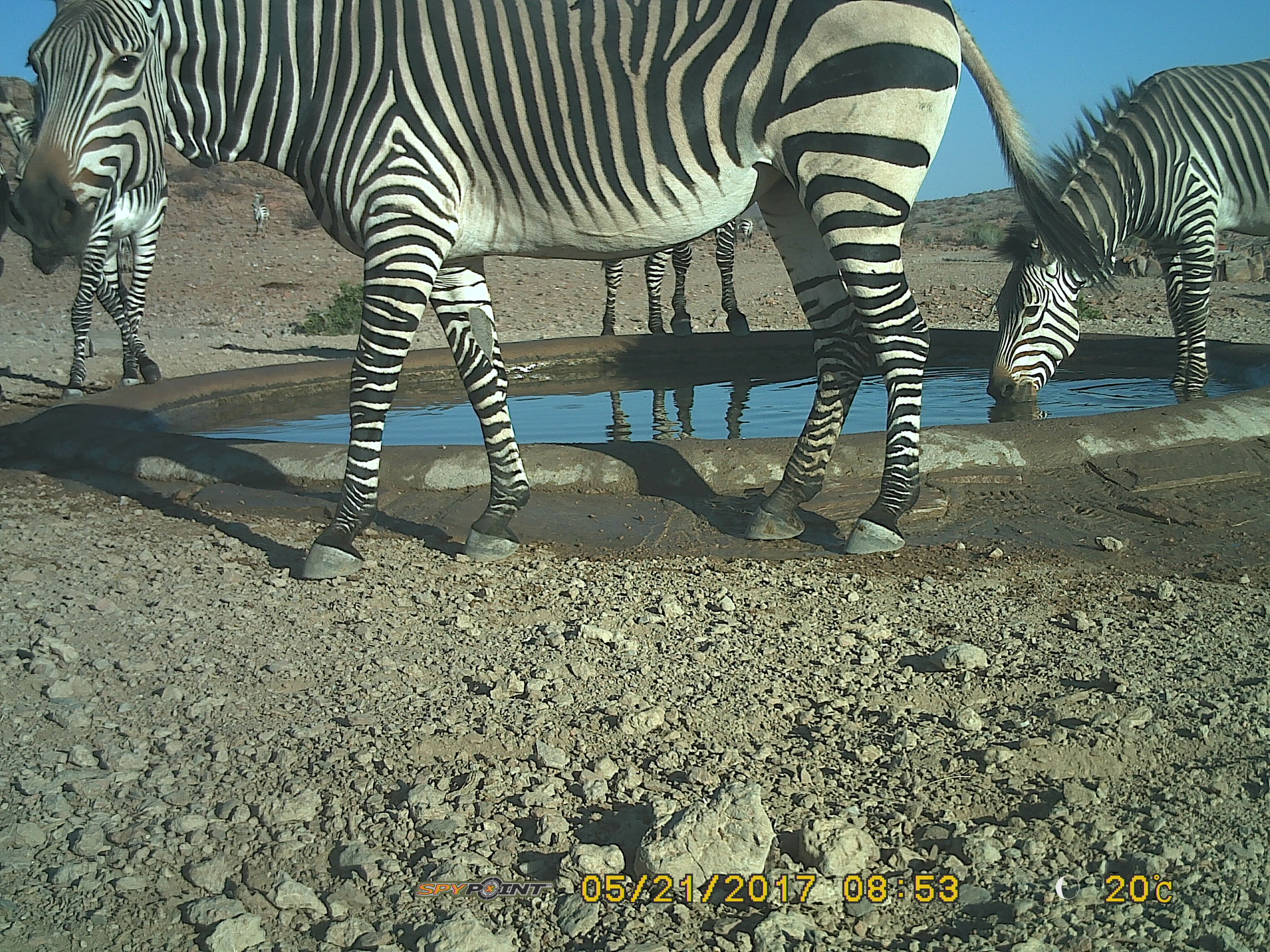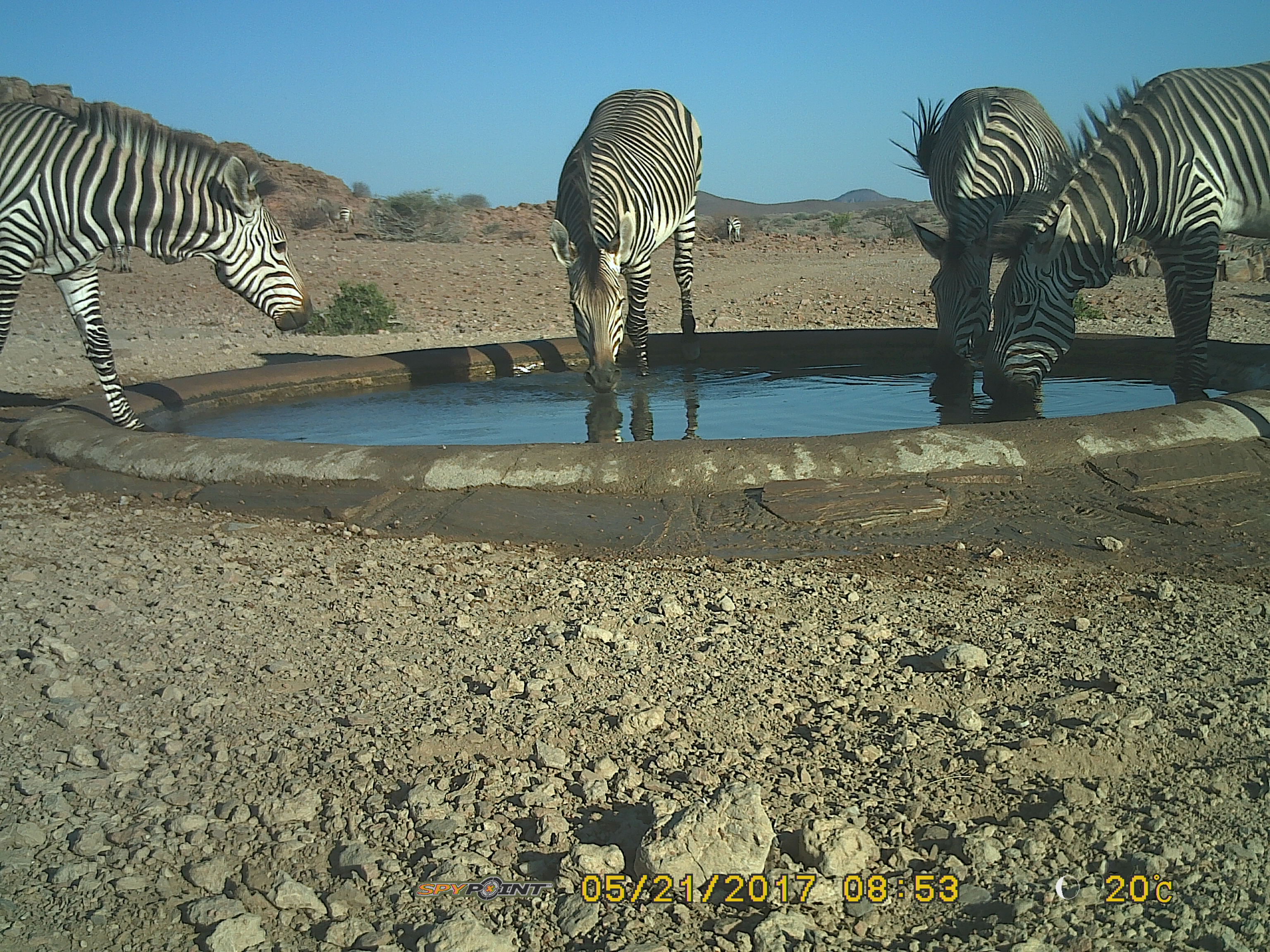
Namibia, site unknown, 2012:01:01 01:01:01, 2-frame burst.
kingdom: Animalia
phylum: Chordata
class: Mammalia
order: Perissodactyla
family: Equidae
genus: Equus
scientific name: Equus zebra hartmannae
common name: hartmann's mountain zebra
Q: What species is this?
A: Equus zebra hartmannae (hartmann's mountain zebra).